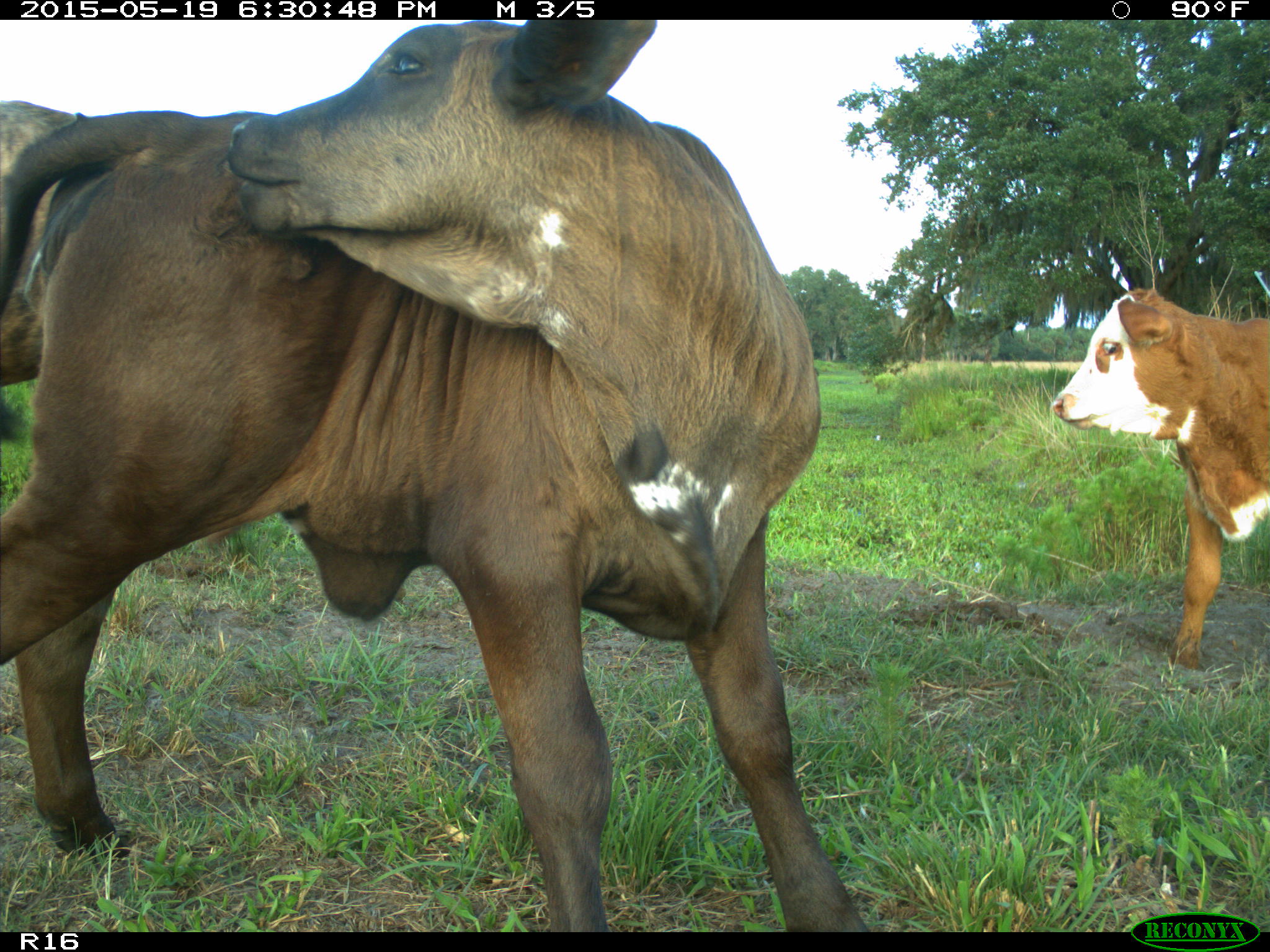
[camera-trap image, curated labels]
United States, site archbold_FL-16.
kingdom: Animalia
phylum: Chordata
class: Mammalia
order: Artiodactyla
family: Bovidae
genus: Bos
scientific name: Bos taurus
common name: domestic cow